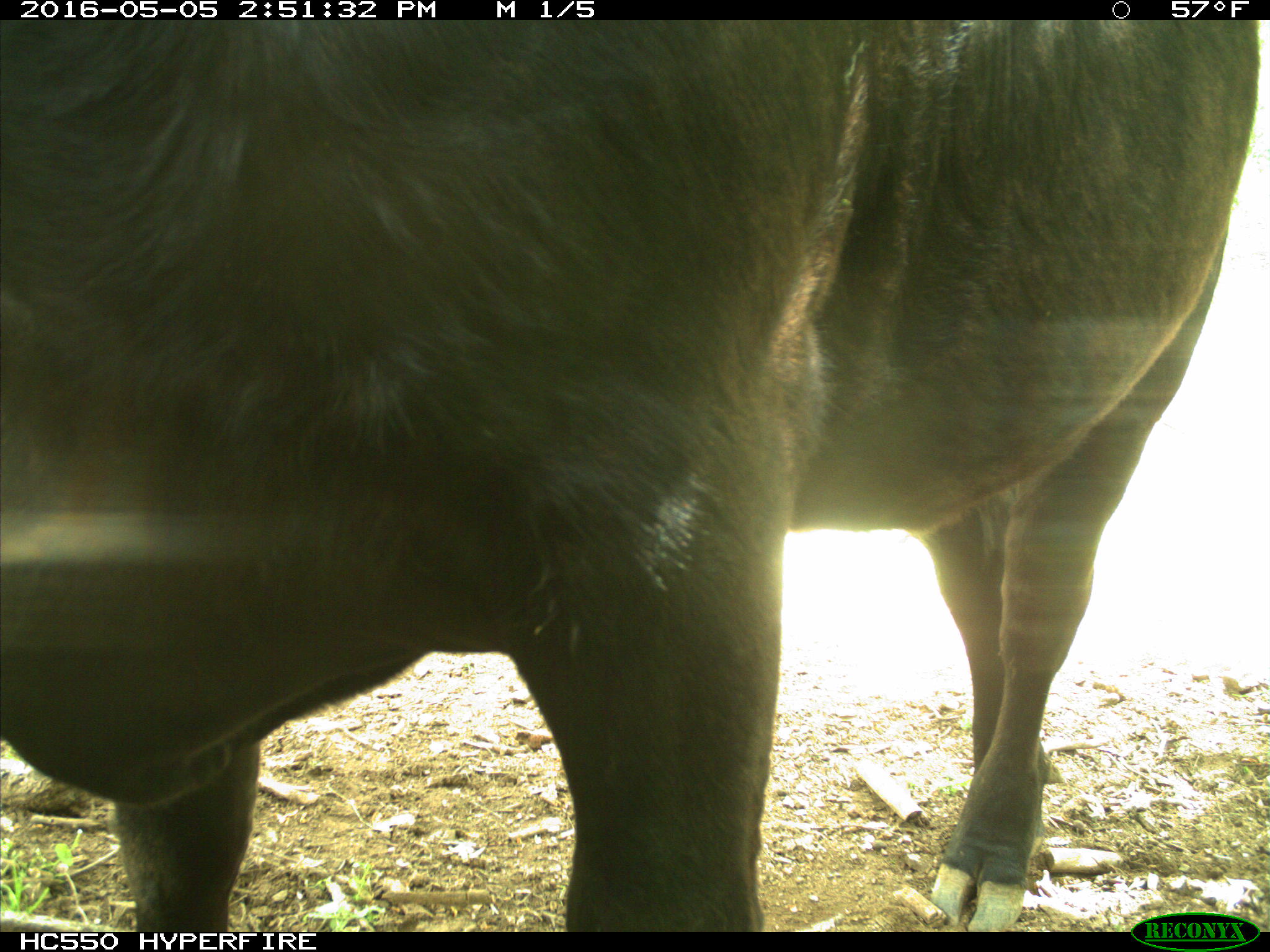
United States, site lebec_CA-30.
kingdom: Animalia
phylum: Chordata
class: Mammalia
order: Artiodactyla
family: Bovidae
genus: Bos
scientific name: Bos taurus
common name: domestic cow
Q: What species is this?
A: Bos taurus (domestic cow).